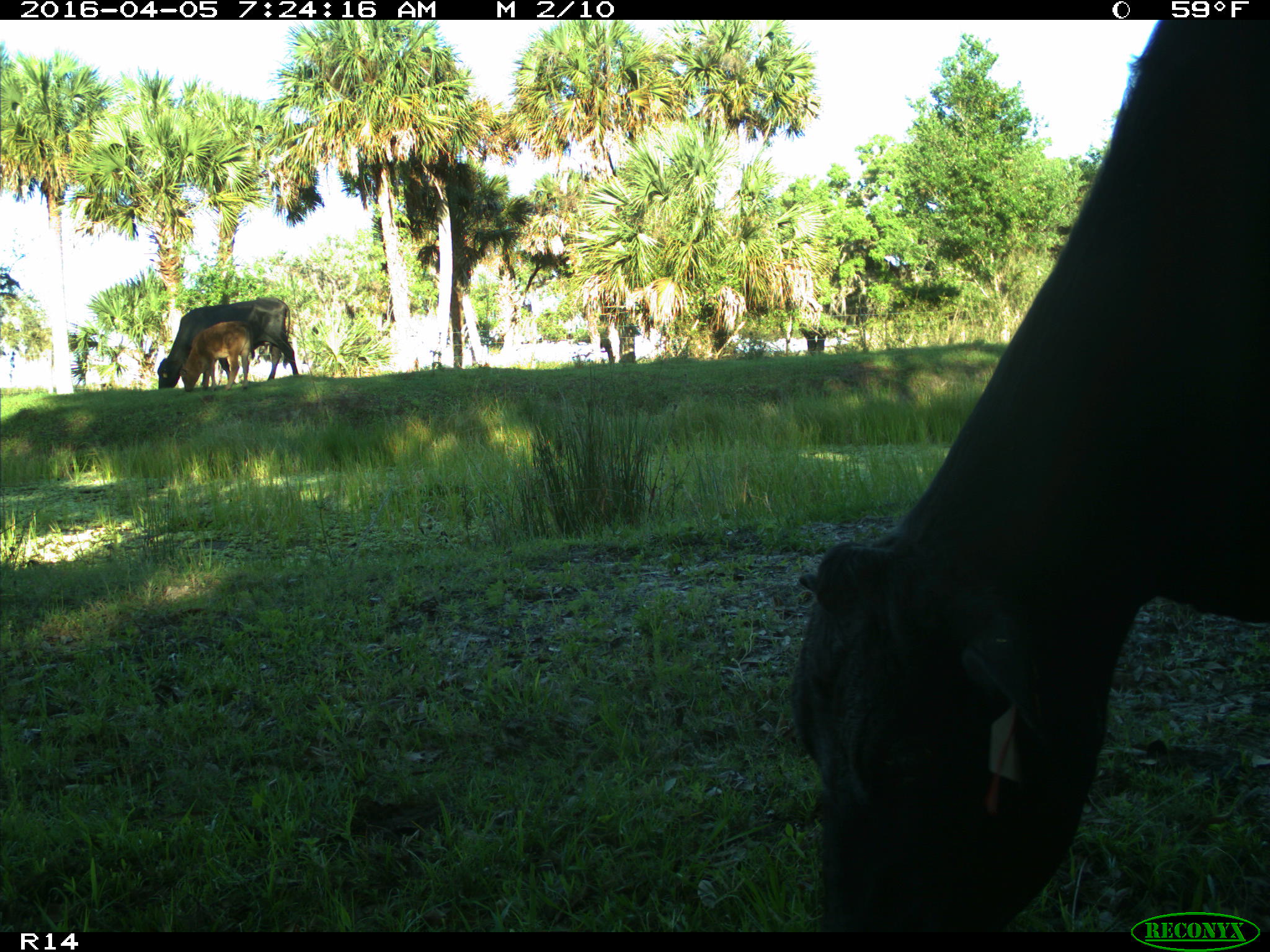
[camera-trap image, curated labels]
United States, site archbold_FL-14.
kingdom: Animalia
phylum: Chordata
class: Mammalia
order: Artiodactyla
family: Bovidae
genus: Bos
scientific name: Bos taurus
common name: domestic cow